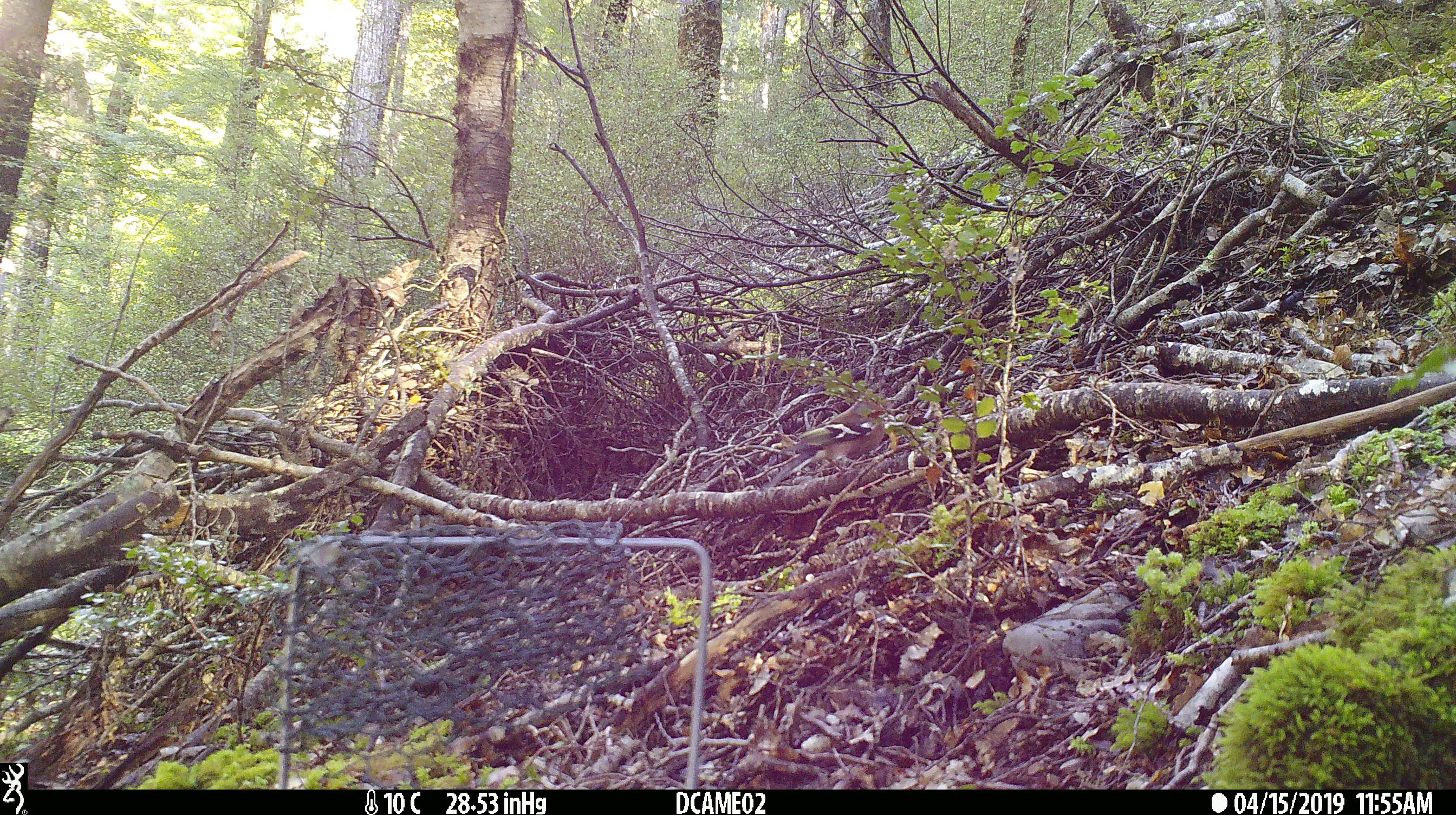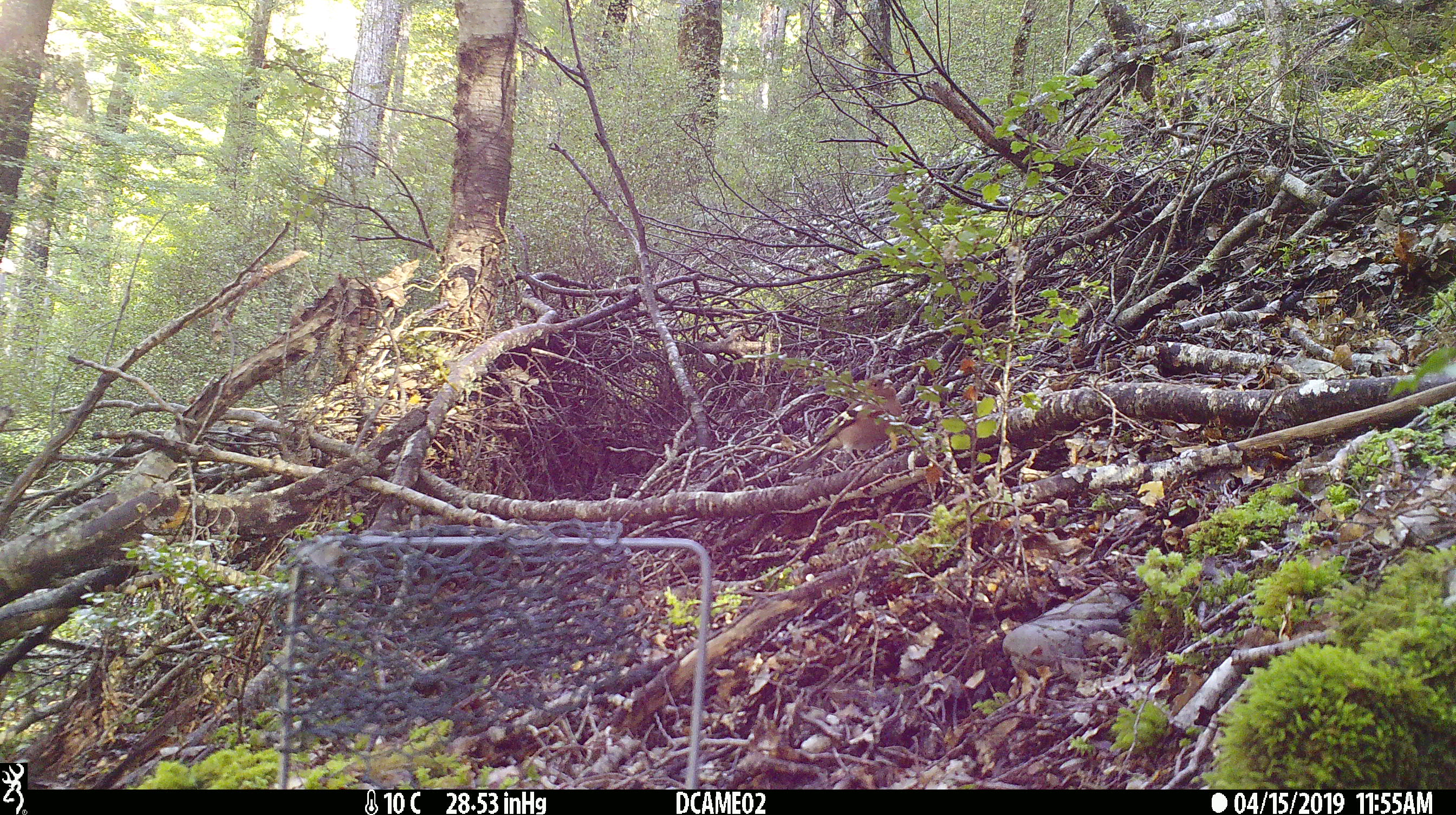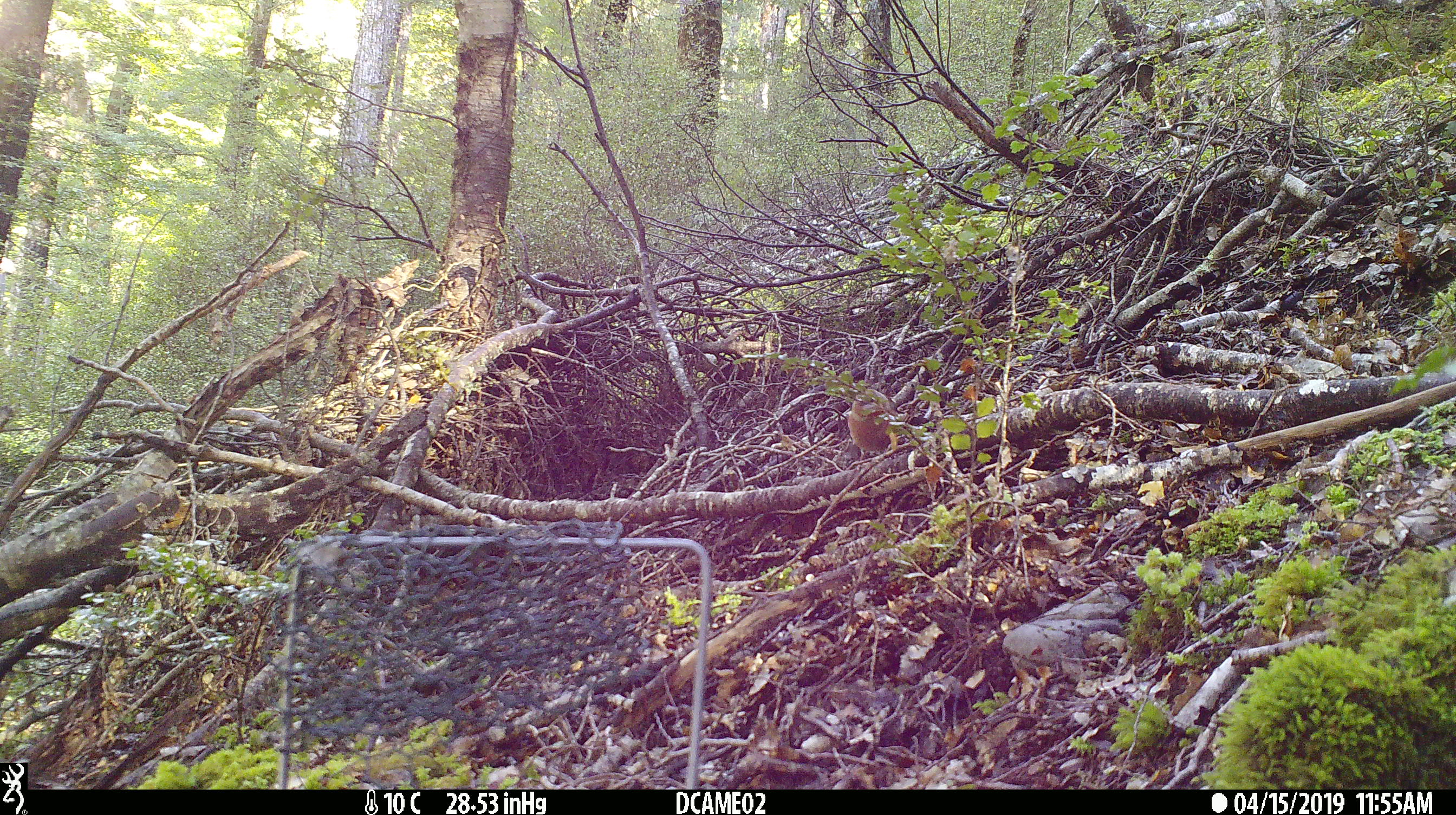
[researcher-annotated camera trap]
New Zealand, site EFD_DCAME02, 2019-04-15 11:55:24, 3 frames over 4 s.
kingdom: Animalia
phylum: Chordata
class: Aves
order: Passeriformes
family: Fringillidae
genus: Fringilla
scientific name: Fringilla coelebs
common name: common chaffinch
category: chaffinch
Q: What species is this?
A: Chaffinch (common chaffinch) (Fringilla coelebs).